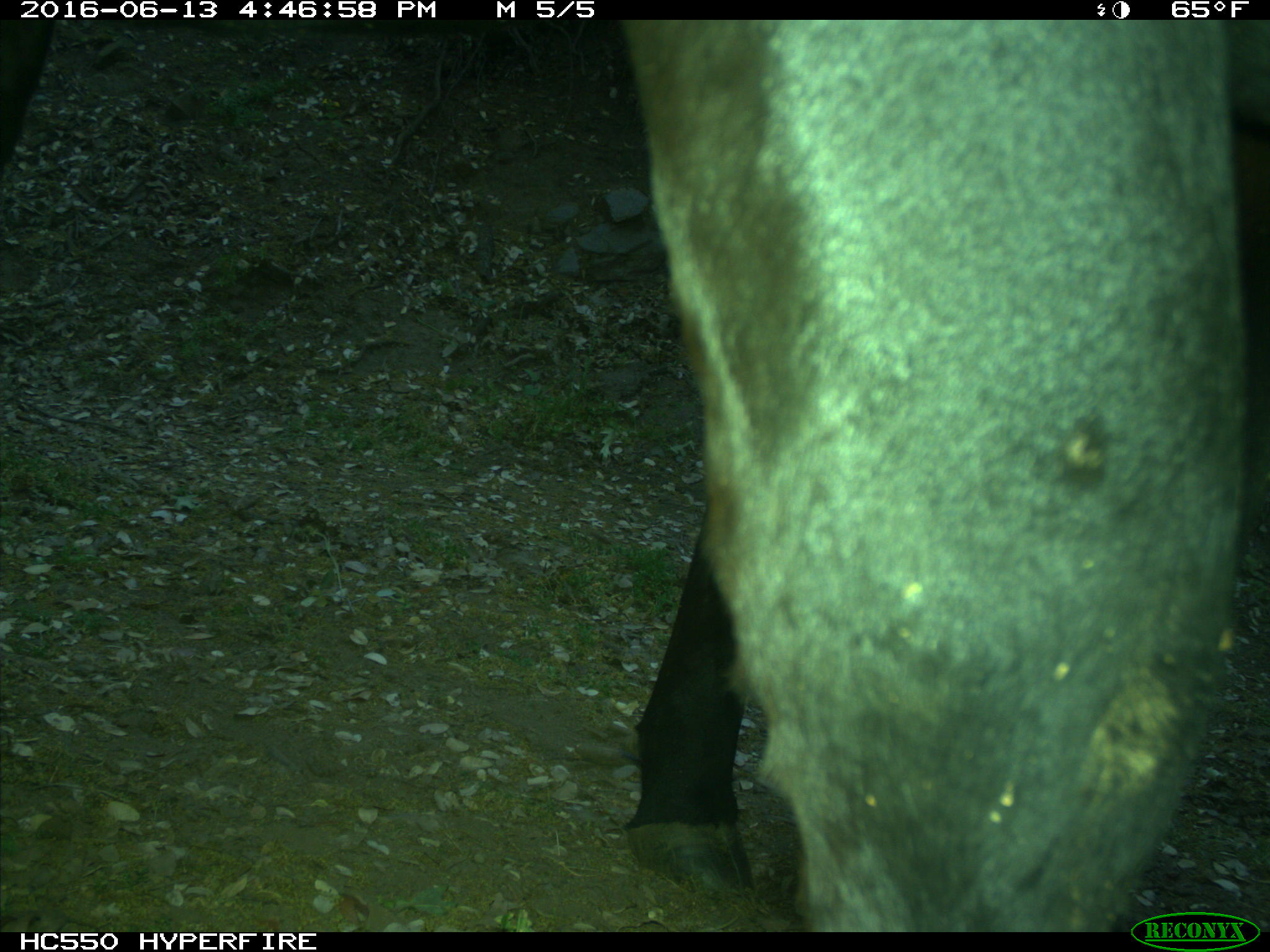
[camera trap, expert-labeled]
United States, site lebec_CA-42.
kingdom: Animalia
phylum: Chordata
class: Mammalia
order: Artiodactyla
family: Bovidae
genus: Bos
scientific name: Bos taurus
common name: domestic cow